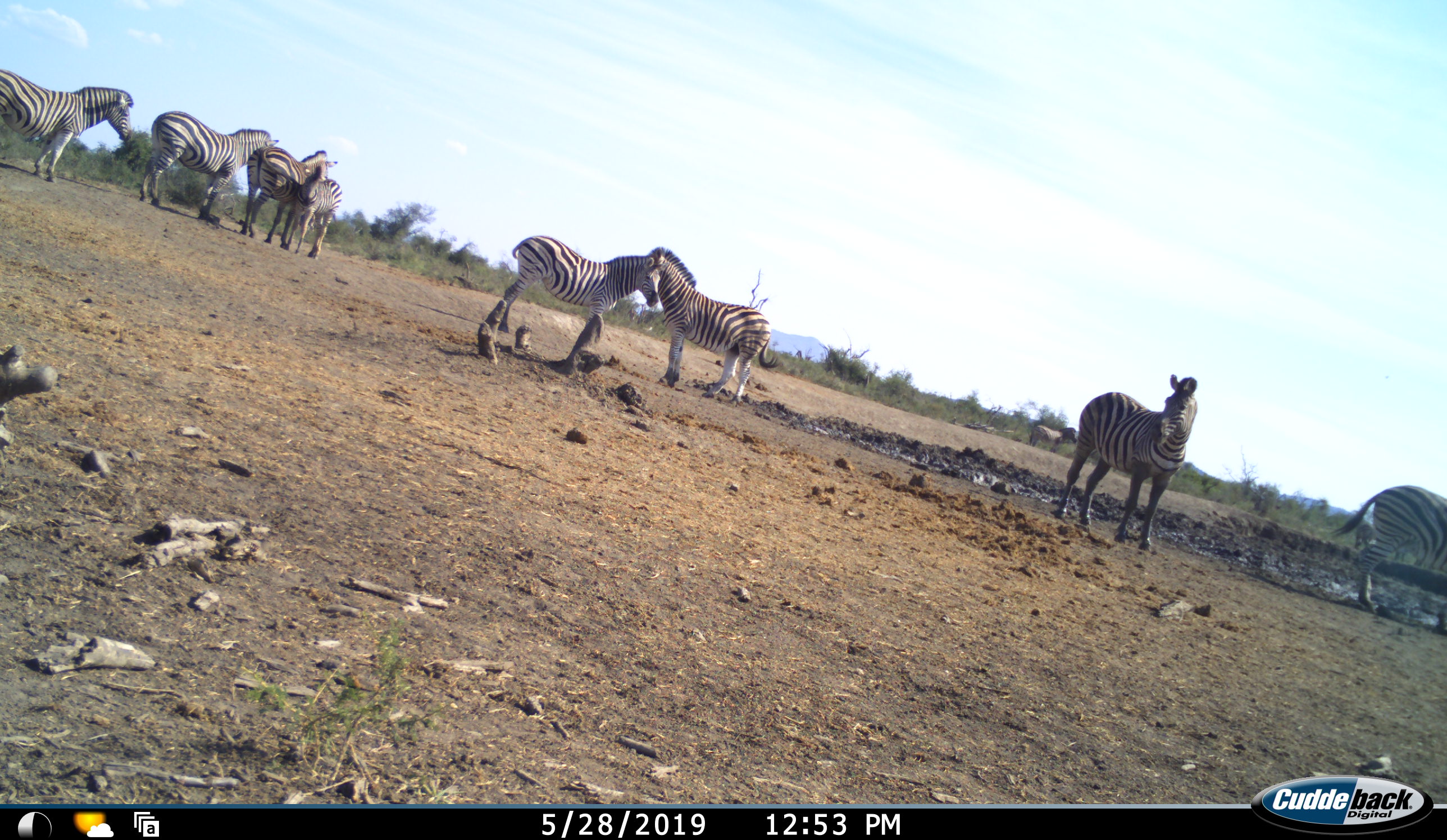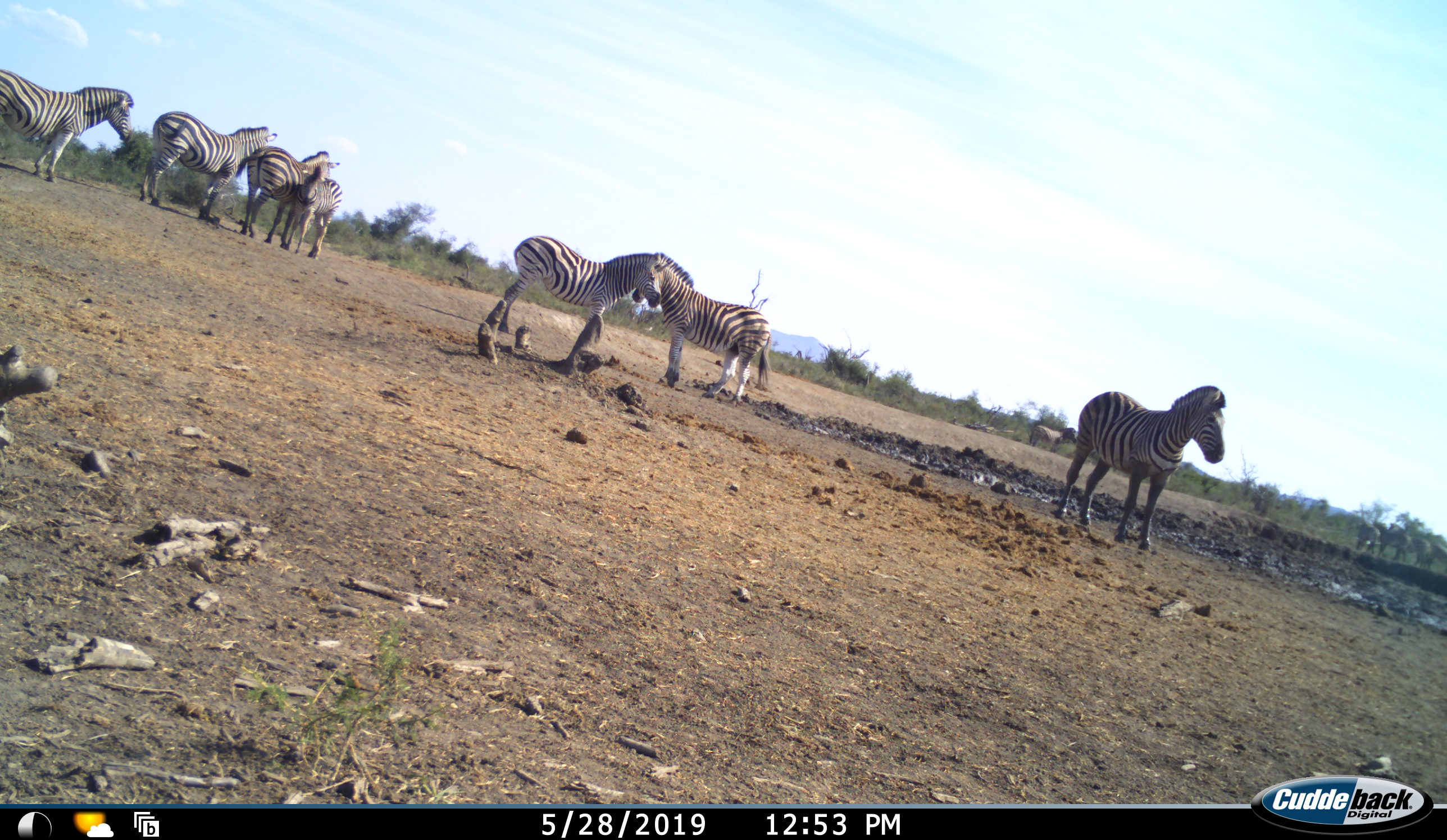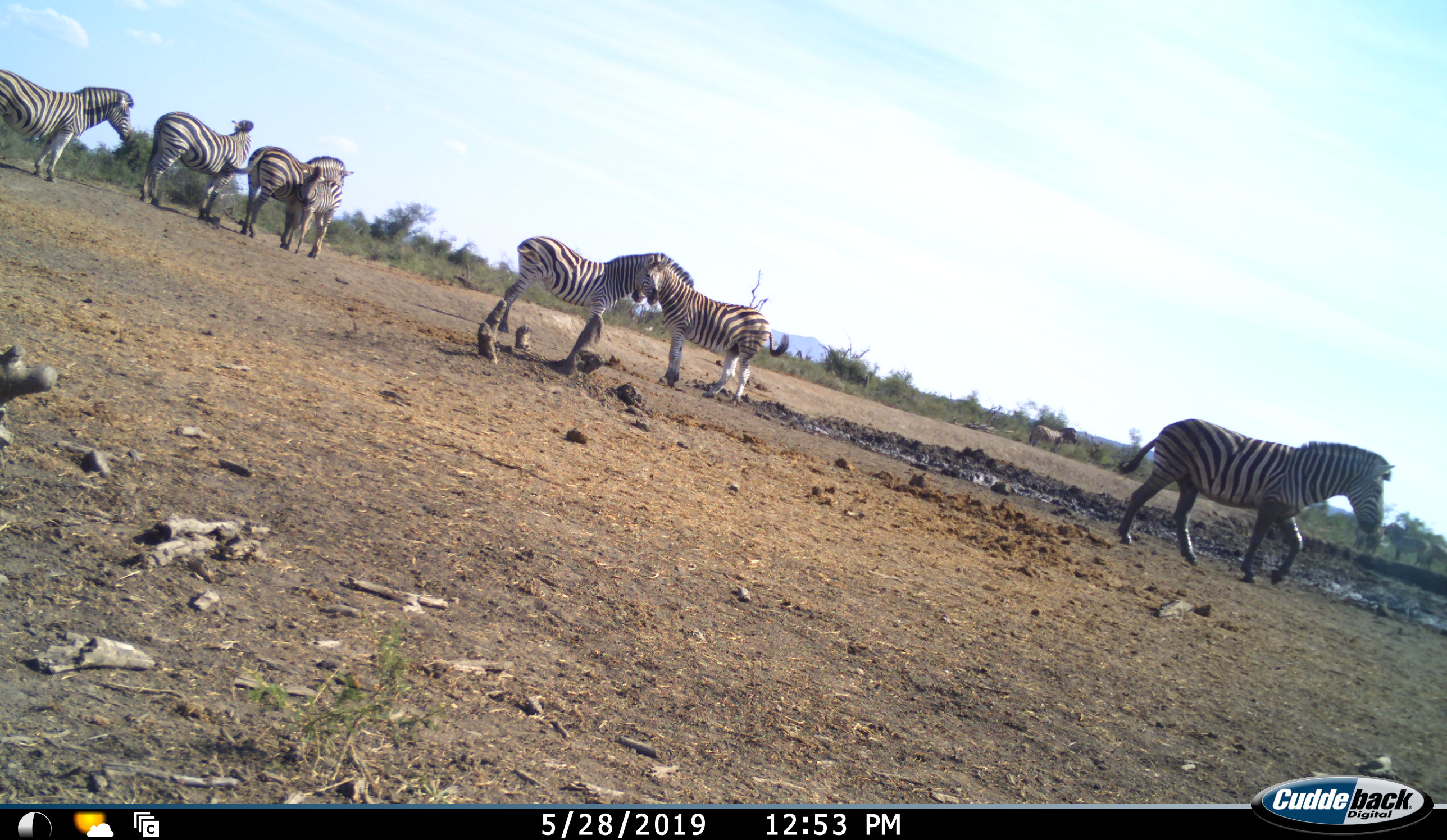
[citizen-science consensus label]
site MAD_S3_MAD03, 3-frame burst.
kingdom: Animalia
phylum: Chordata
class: Mammalia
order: Perissodactyla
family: Equidae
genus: Equus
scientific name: Equus quagga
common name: plains zebra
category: zebraplains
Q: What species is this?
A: Zebraplains (plains zebra) (Equus quagga).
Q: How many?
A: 8.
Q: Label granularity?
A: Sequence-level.